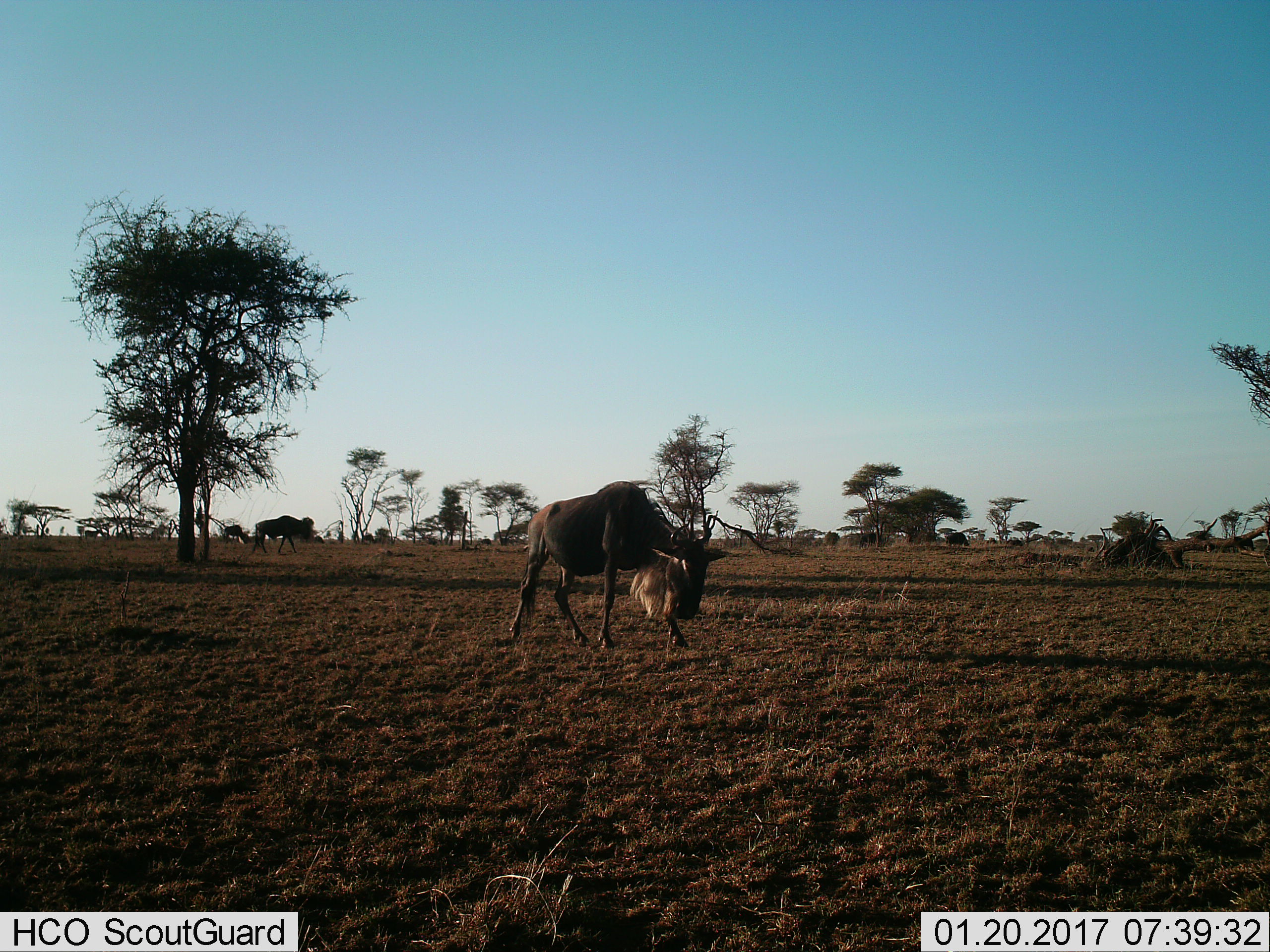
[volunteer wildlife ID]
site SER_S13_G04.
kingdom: Animalia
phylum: Chordata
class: Mammalia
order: Artiodactyla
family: Bovidae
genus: Connochaetes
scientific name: Connochaetes taurinus taurinus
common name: blue wildebeest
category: wildebeestblue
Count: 4.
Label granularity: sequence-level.